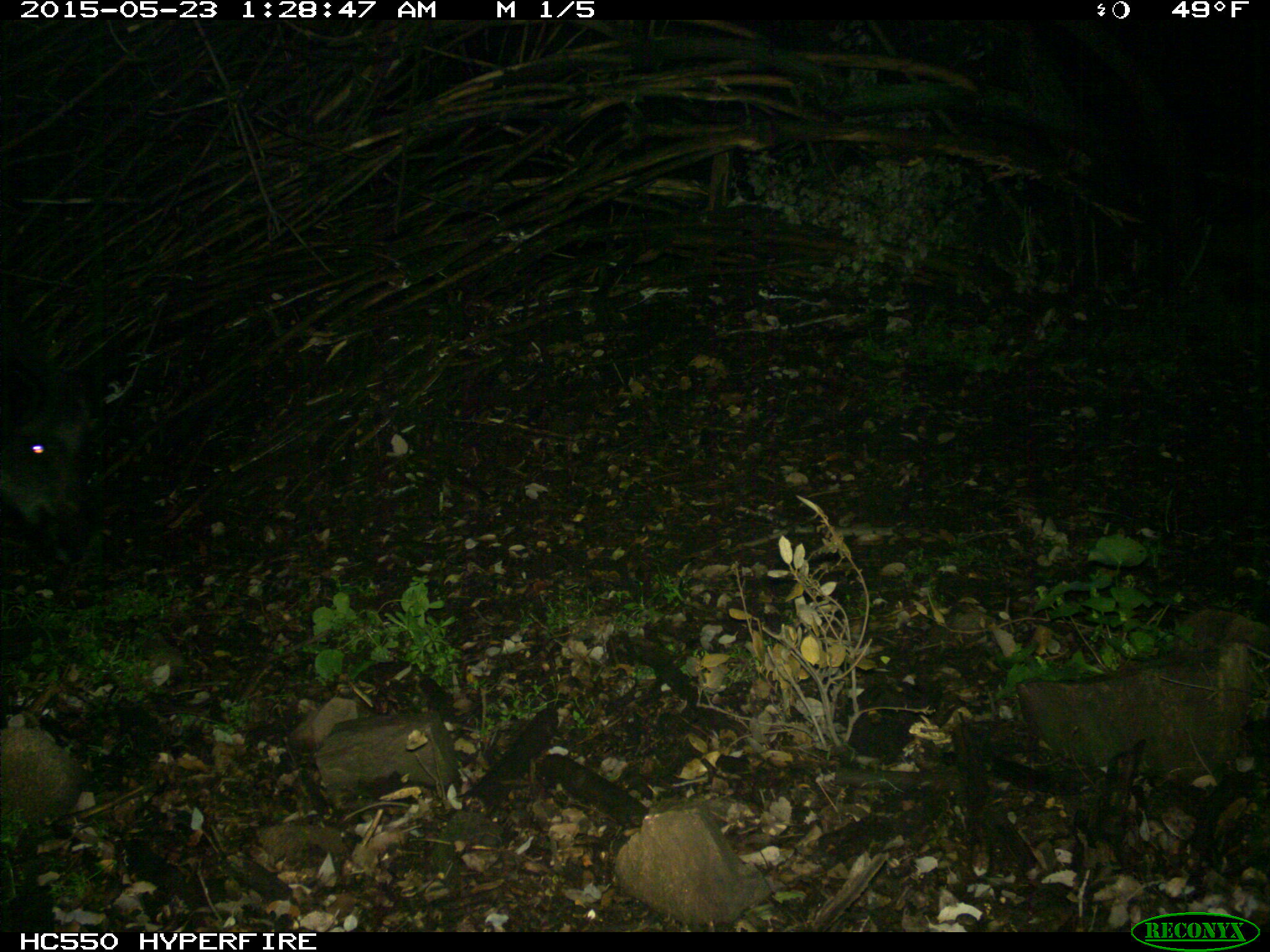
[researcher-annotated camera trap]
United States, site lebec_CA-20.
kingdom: Animalia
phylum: Chordata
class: Mammalia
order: Artiodactyla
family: Suidae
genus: Sus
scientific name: Sus scrofa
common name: wild boar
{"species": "Sus scrofa (wild boar)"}